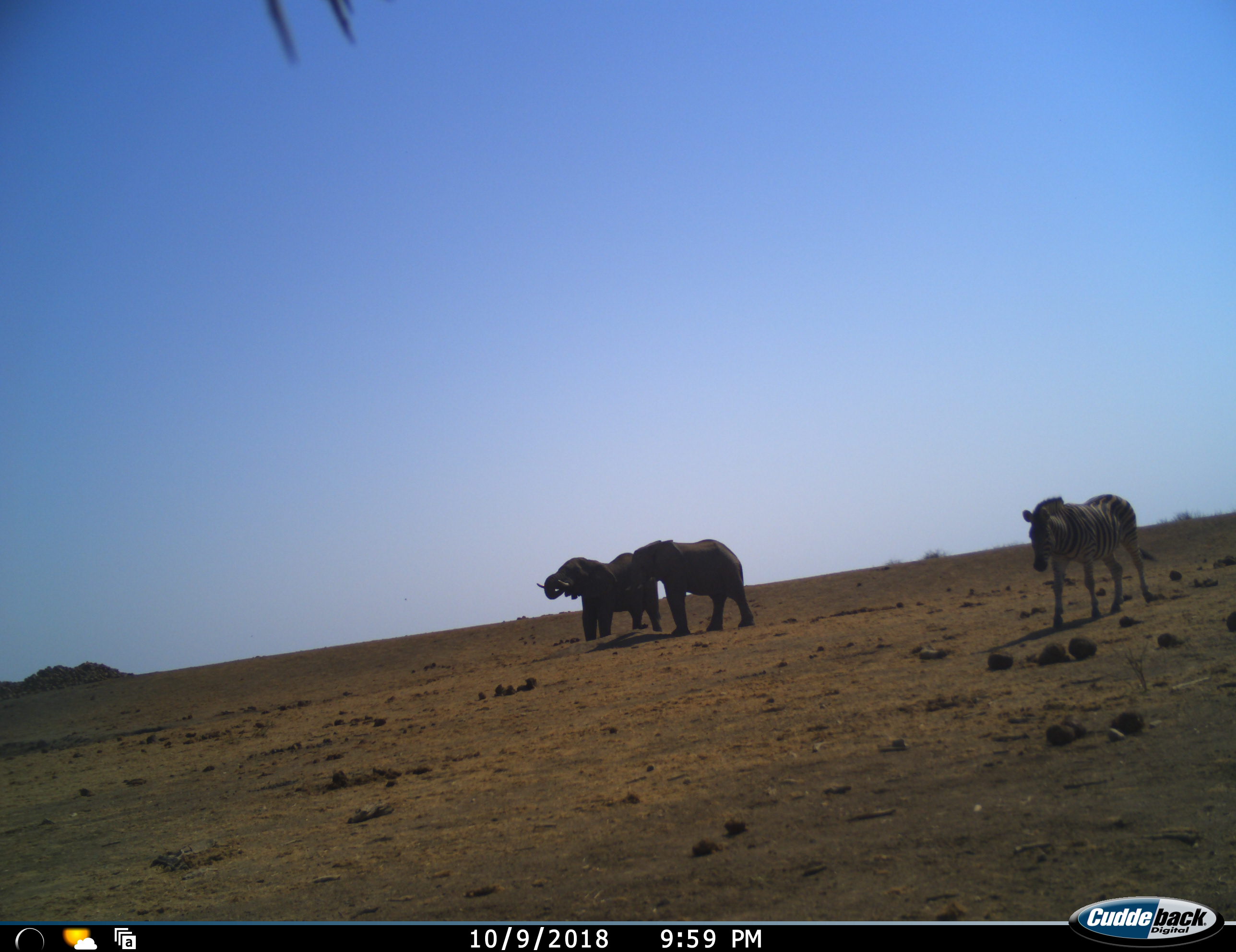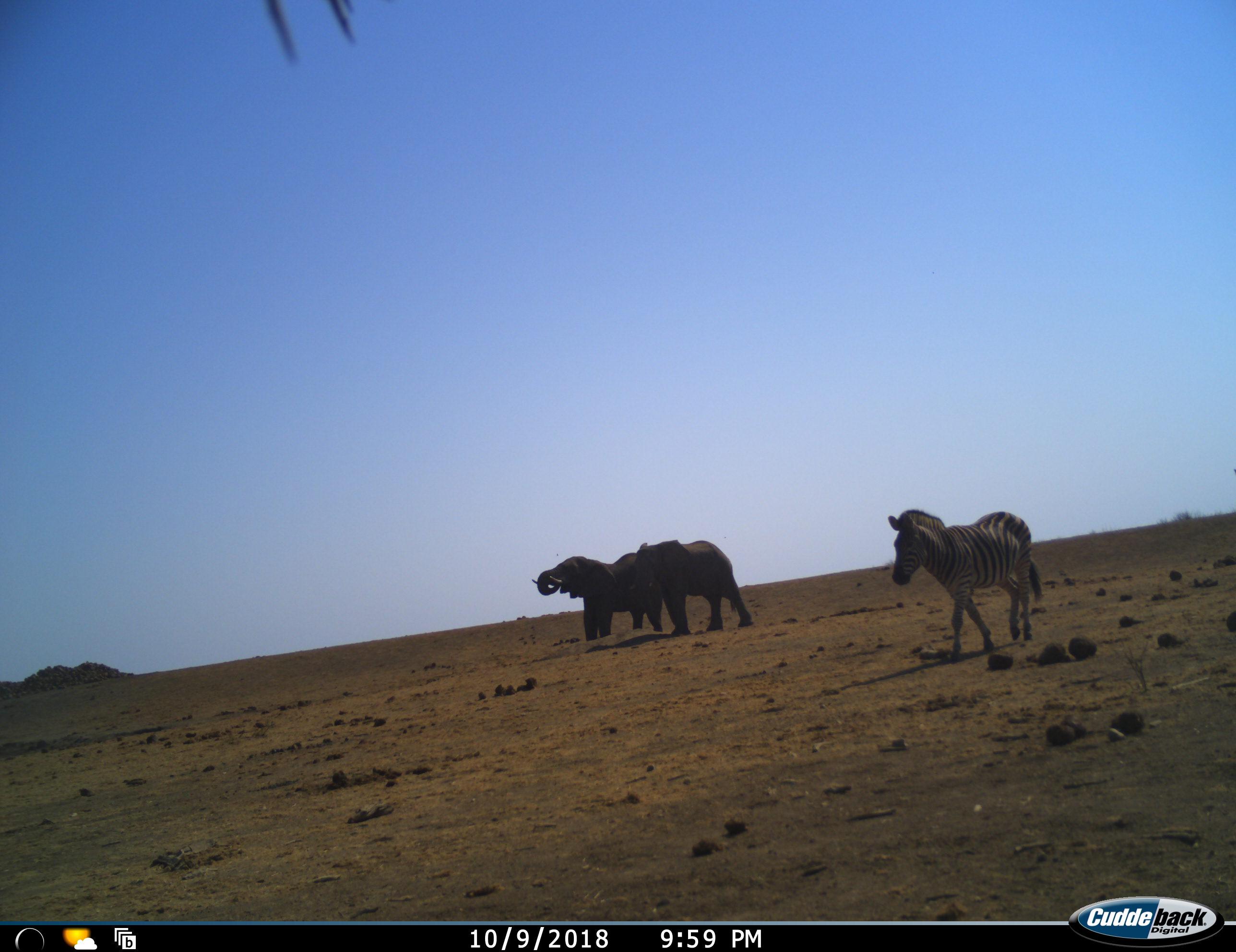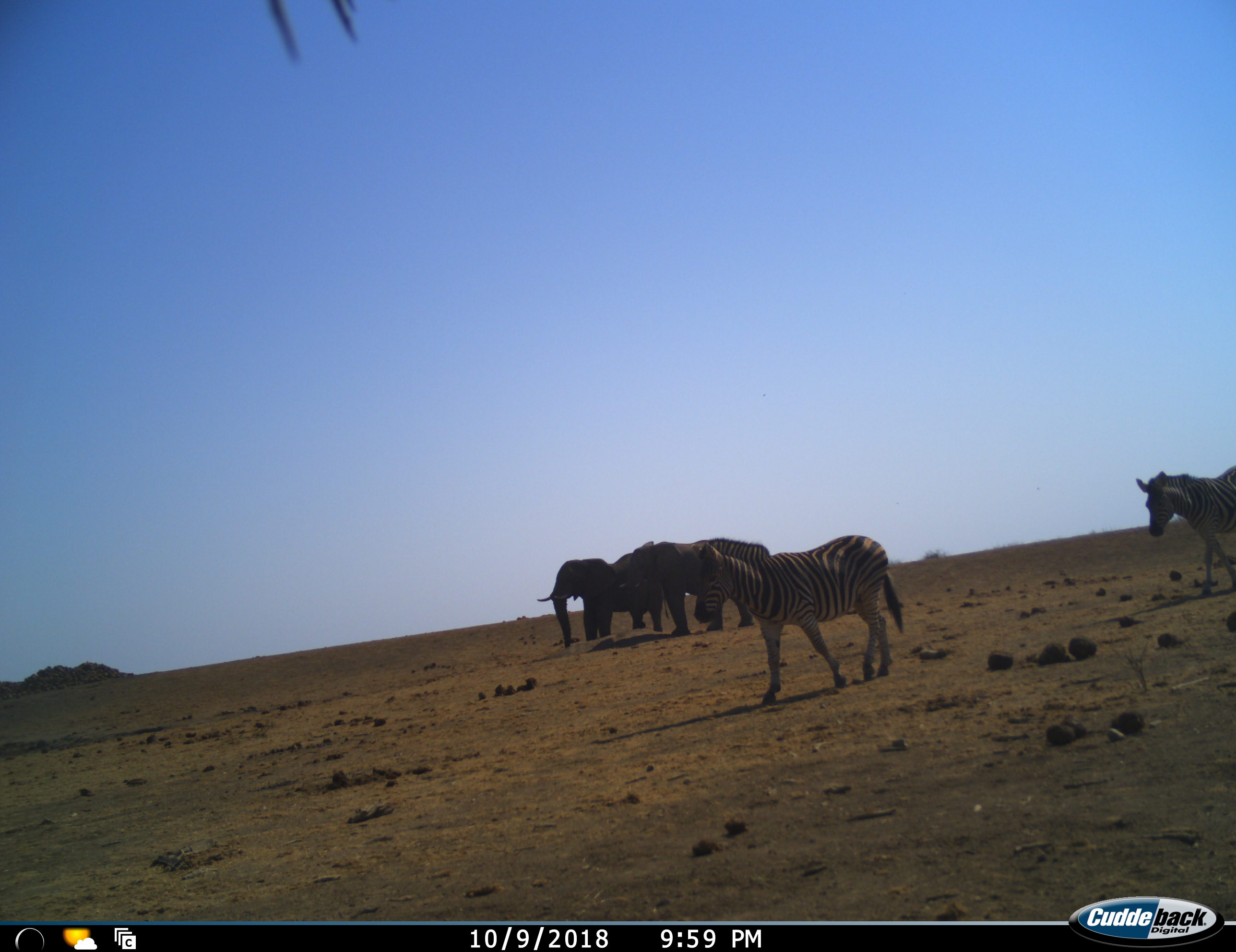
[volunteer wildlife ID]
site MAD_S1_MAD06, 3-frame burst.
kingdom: Animalia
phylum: Chordata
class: Mammalia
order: Proboscidea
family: Elephantidae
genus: Loxodonta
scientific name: Loxodonta africana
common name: african bush elephant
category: elephant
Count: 2.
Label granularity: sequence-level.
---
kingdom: Animalia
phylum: Chordata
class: Mammalia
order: Perissodactyla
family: Equidae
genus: Equus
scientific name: Equus quagga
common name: plains zebra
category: zebraplains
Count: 2.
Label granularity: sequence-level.